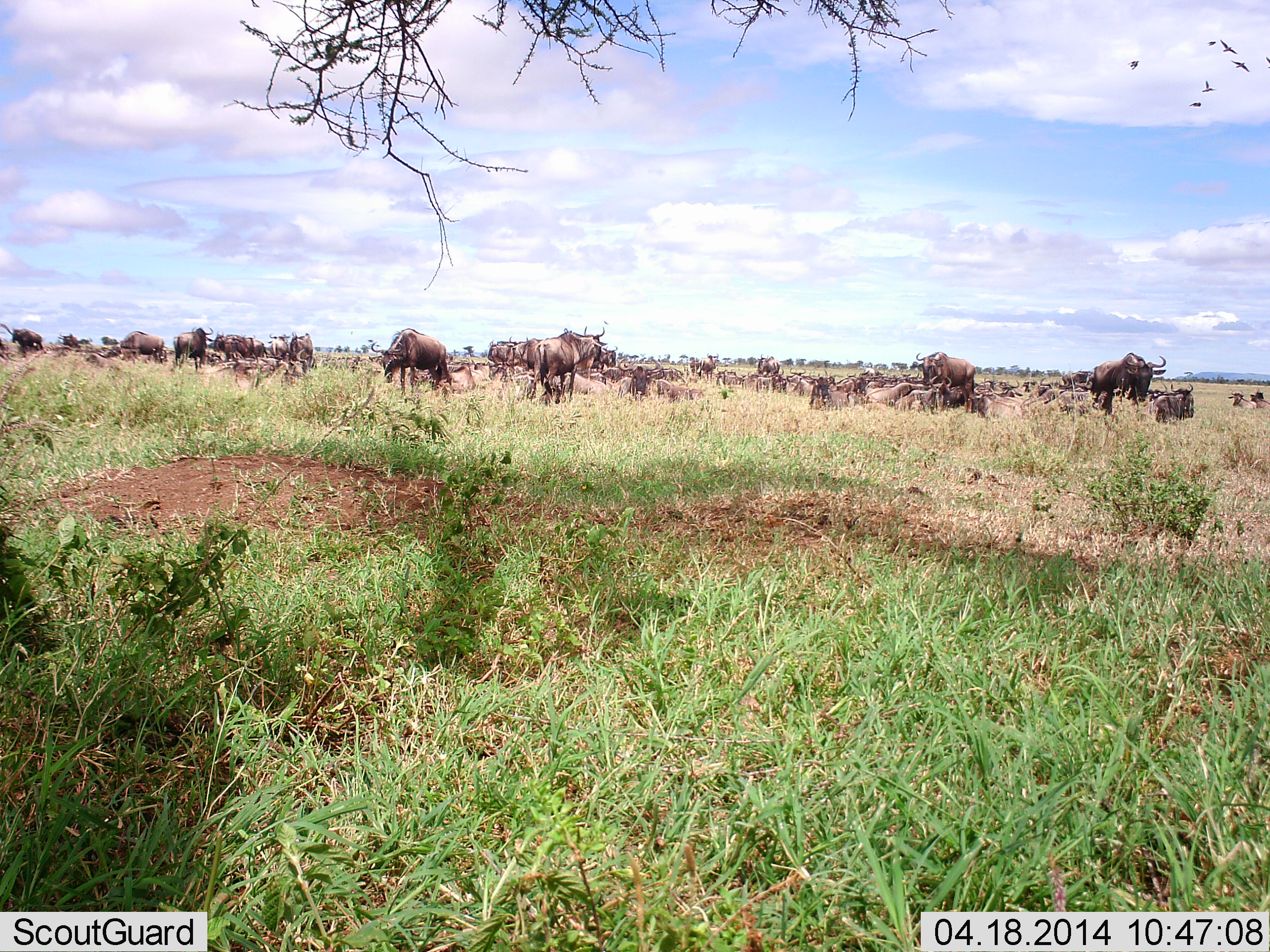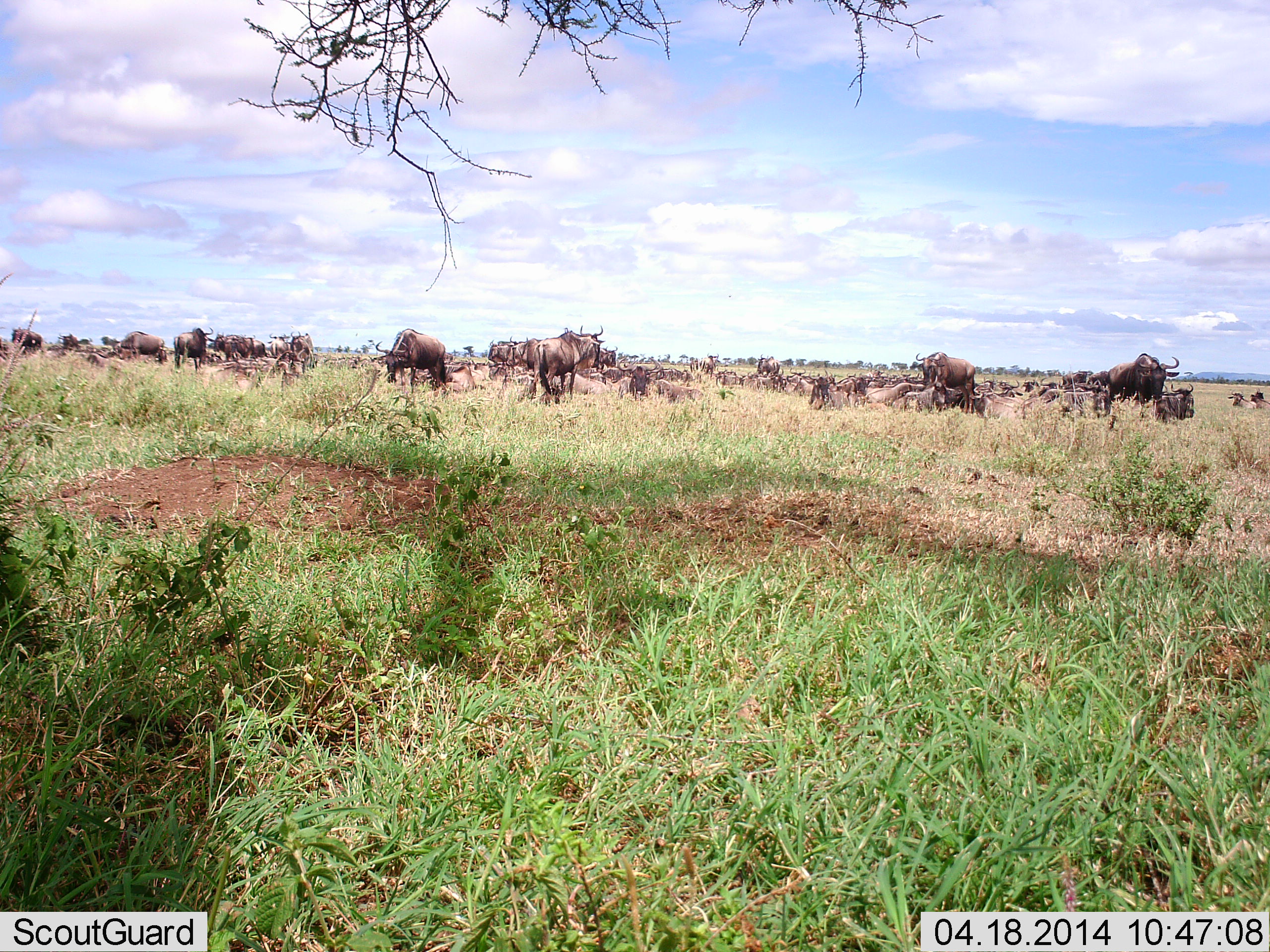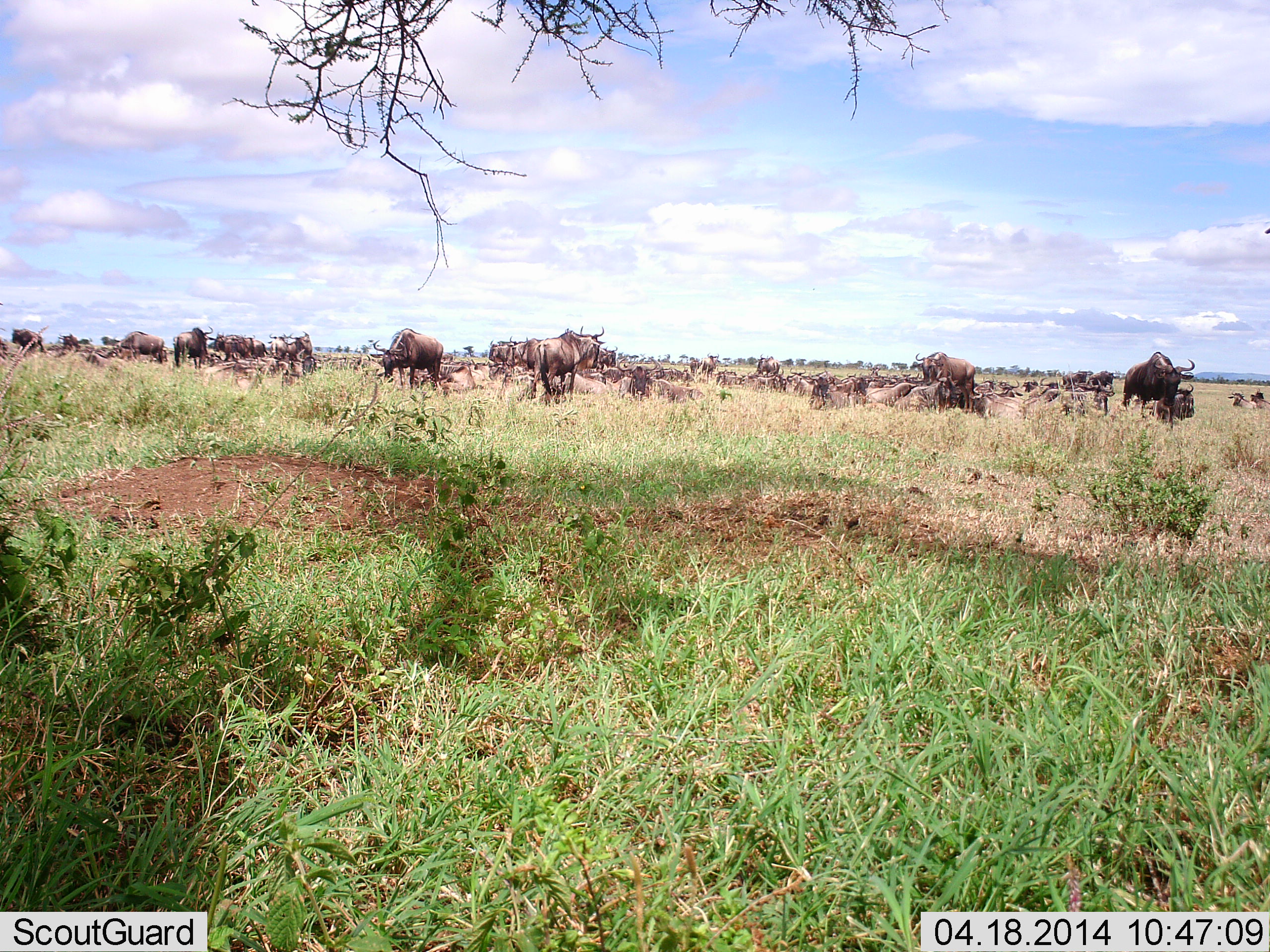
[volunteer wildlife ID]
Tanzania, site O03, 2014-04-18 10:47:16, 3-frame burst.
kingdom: Animalia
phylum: Chordata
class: Mammalia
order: Artiodactyla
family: Bovidae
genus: Connochaetes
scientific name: Connochaetes taurinus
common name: blue wildebeest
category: wildebeest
Wildebeest (blue wildebeest) (Connochaetes taurinus), count 11-50. Behavior (volunteer vote fractions): standing 64%, resting 64%, moving 45%, interacting 0%. Young present (vote fraction): 0%. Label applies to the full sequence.